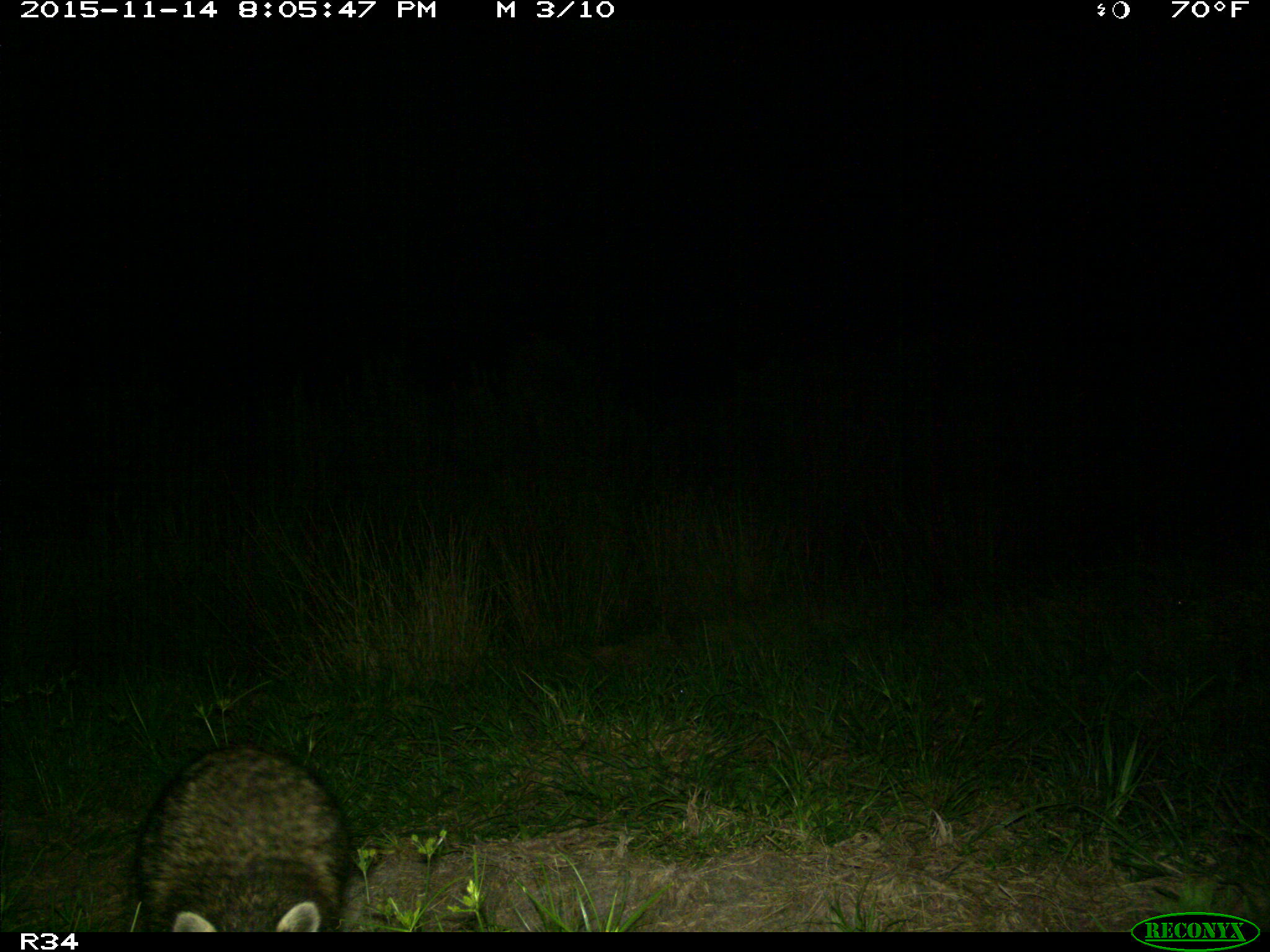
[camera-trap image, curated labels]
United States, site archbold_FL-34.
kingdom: Animalia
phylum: Chordata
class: Mammalia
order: Carnivora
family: Procyonidae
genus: Procyon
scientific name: Procyon lotor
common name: common raccoon